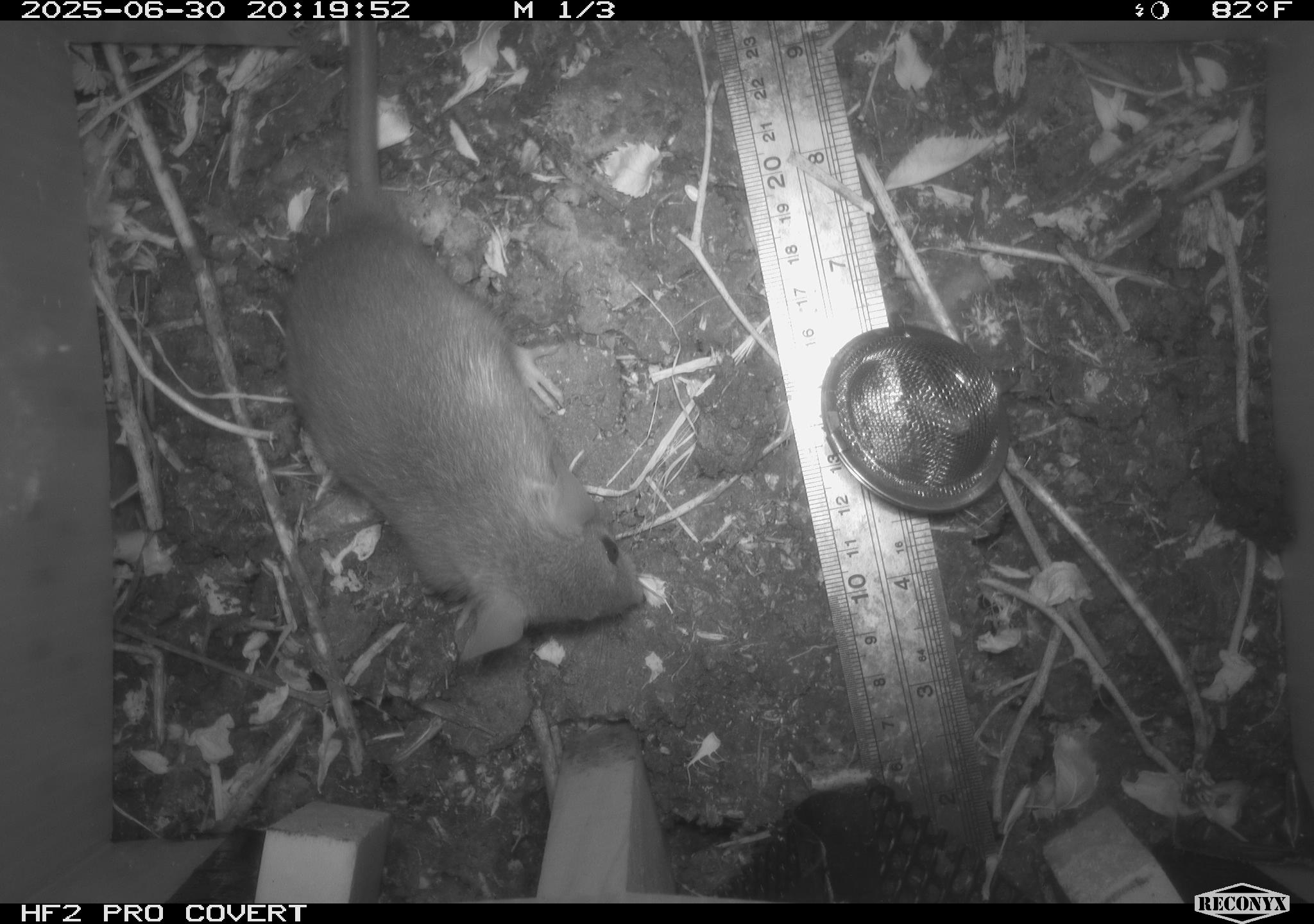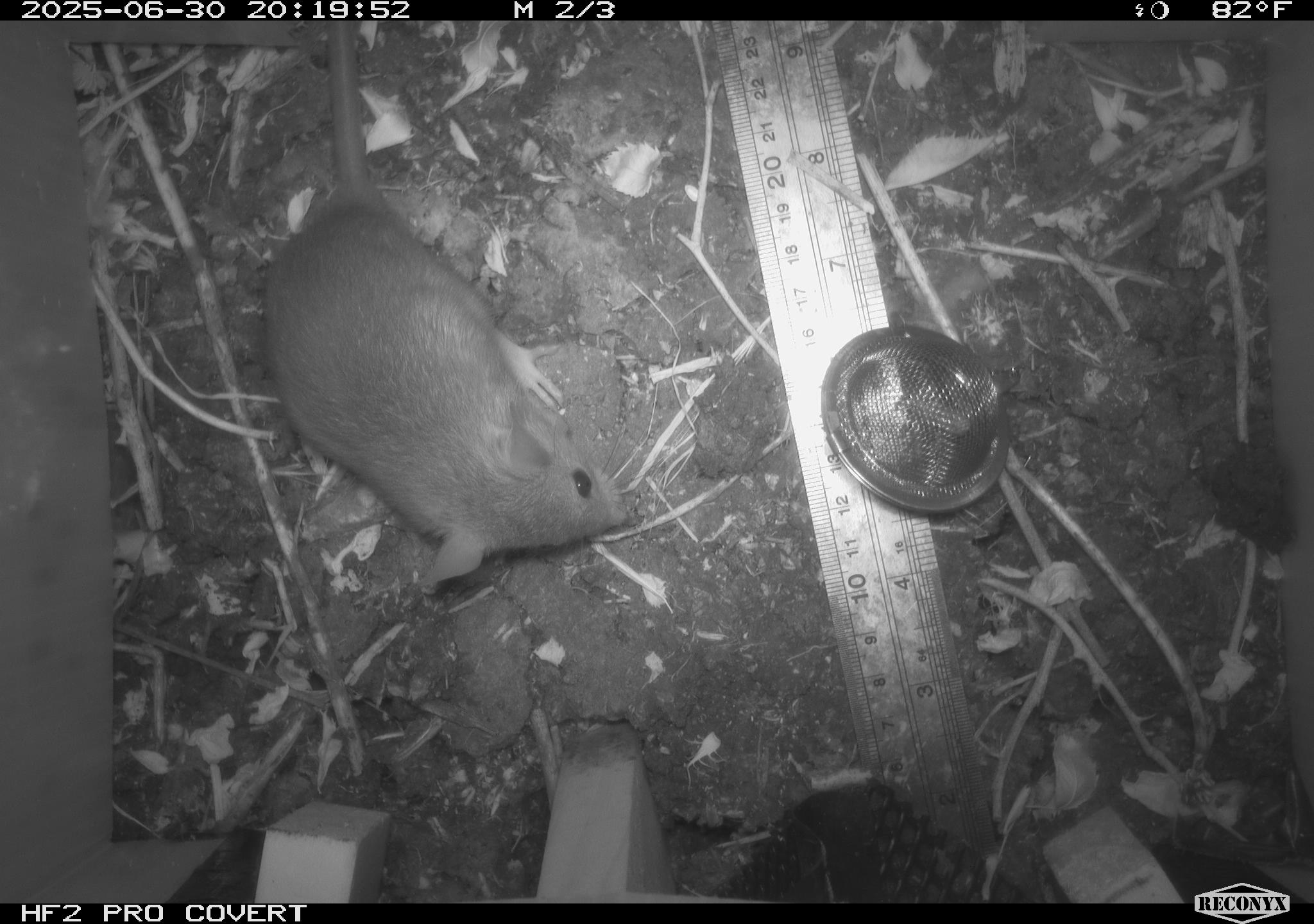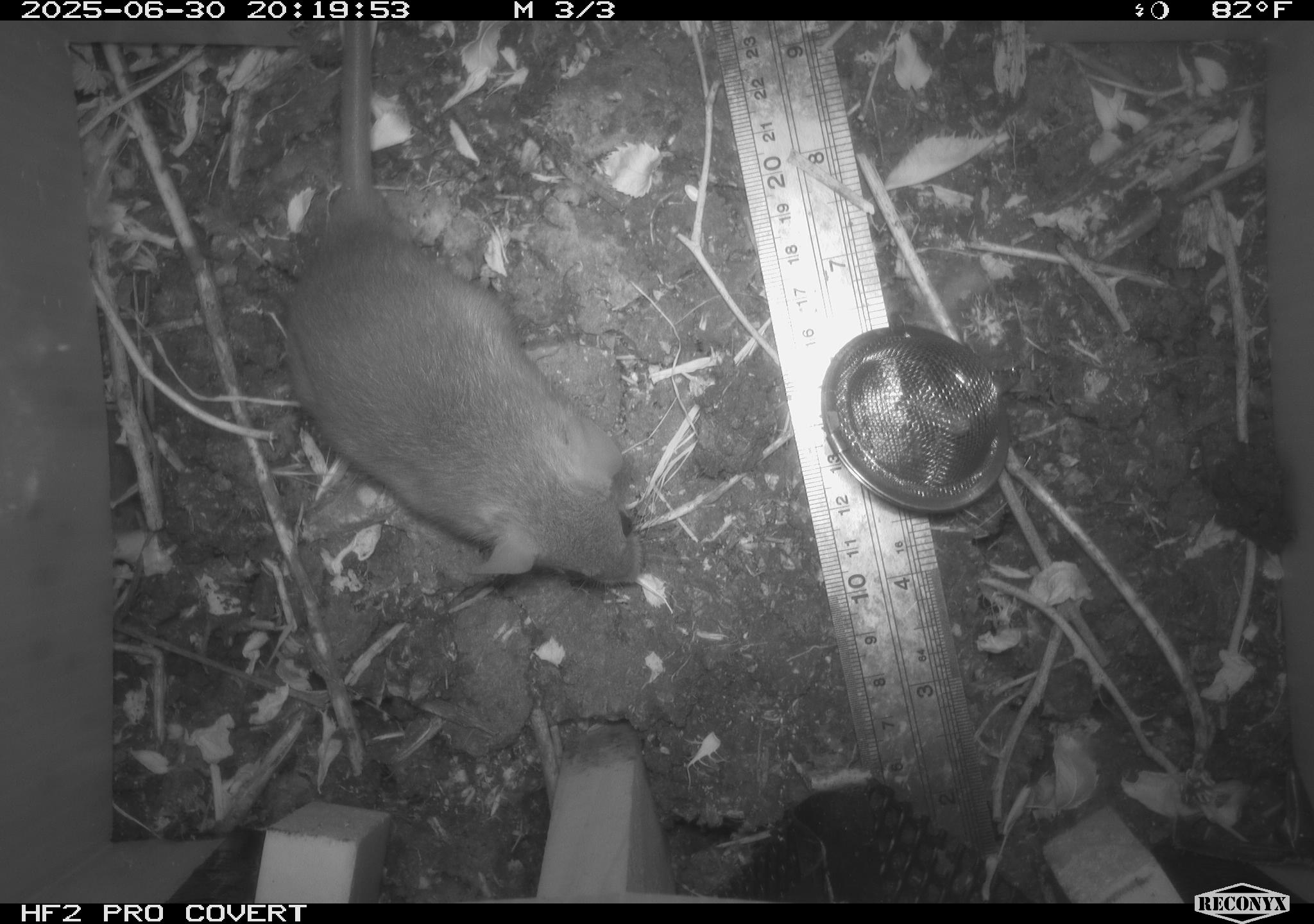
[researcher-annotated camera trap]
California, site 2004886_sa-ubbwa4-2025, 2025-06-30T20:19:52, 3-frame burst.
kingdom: Animalia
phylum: Chordata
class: Mammalia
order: Rodentia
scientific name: Rodentia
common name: rodent